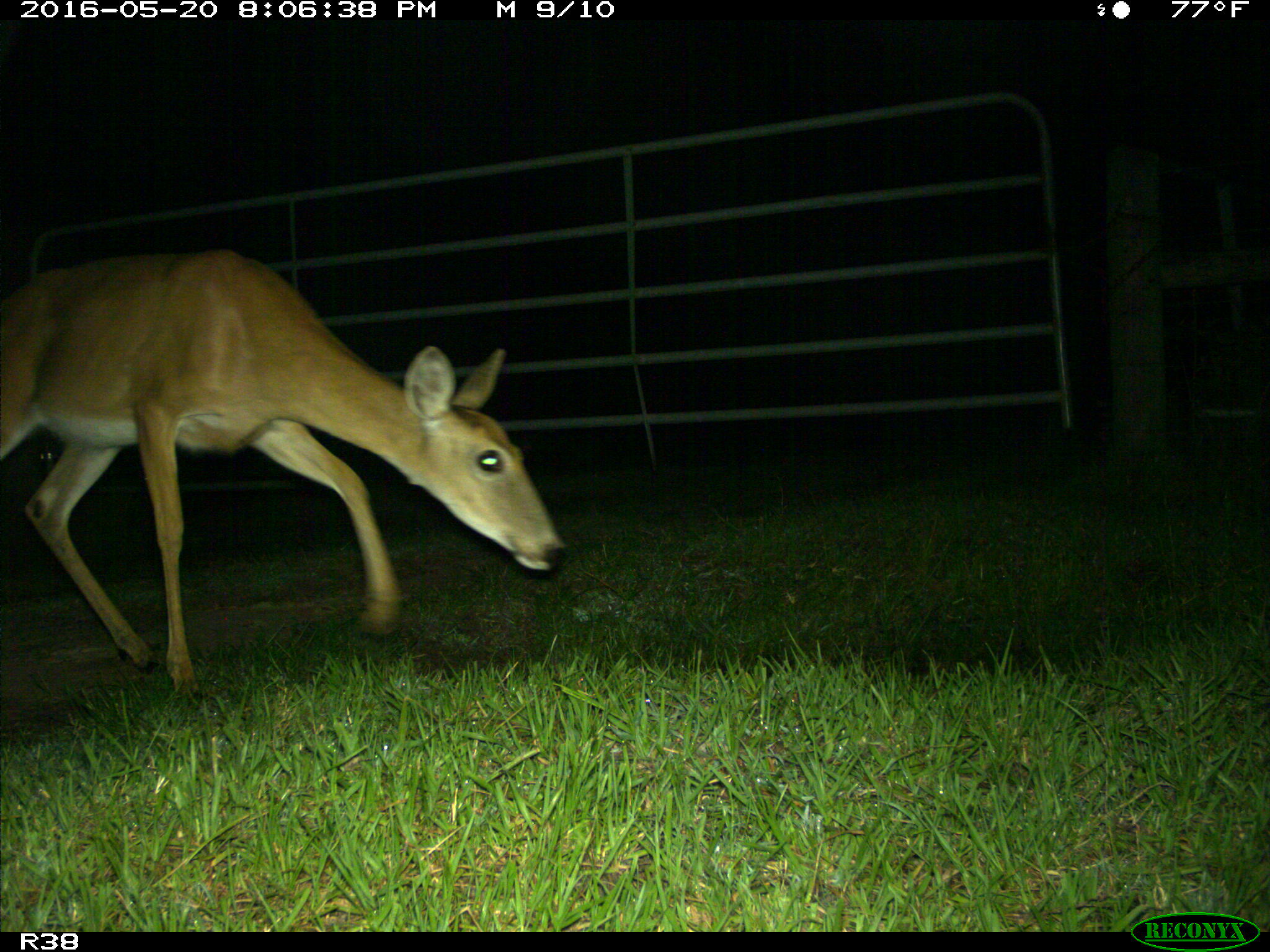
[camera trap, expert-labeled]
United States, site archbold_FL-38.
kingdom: Animalia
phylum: Chordata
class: Mammalia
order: Artiodactyla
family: Cervidae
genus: Odocoileus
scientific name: Odocoileus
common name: deer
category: unidentified deer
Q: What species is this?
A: Unidentified deer (deer) (Odocoileus).